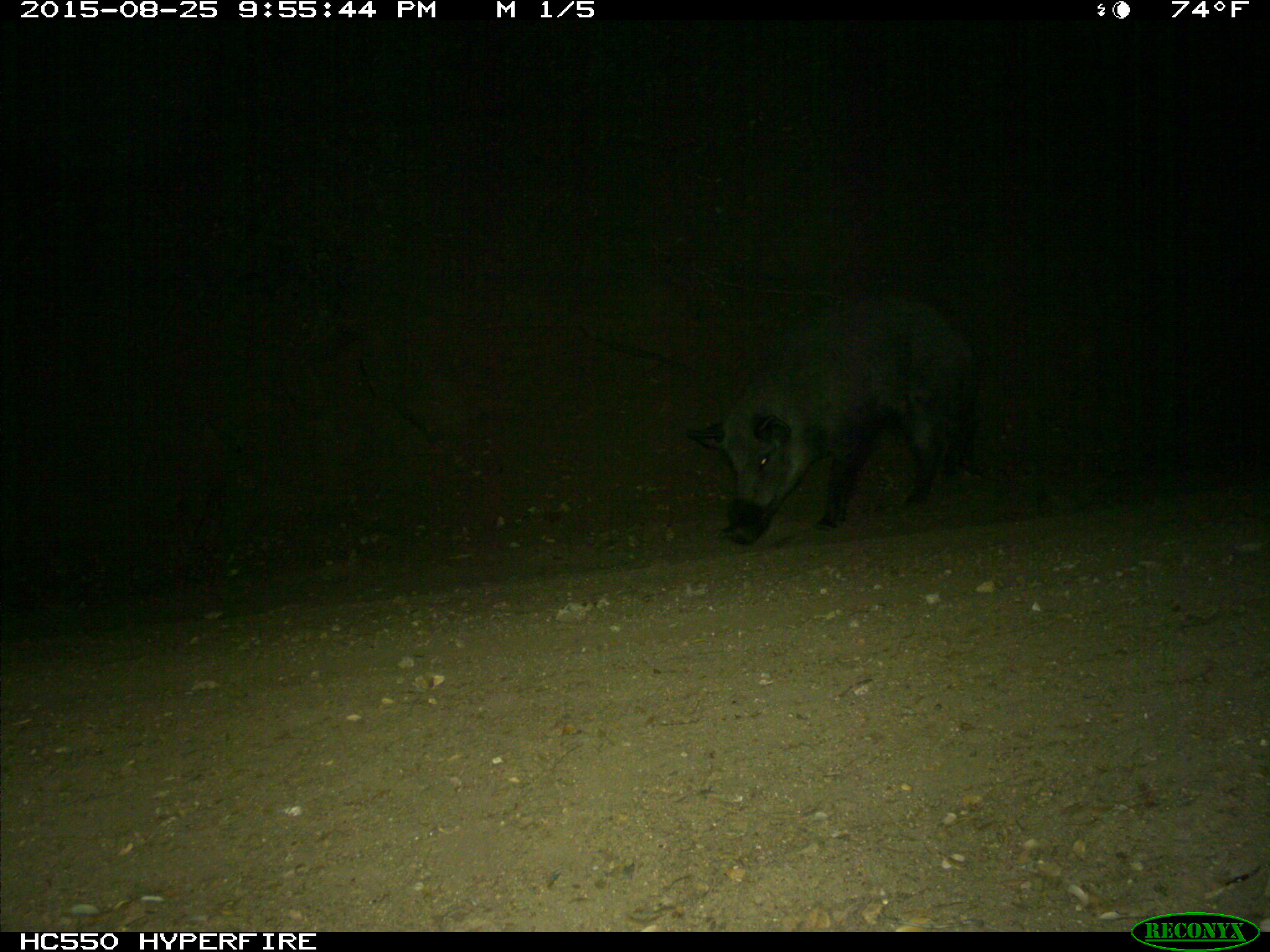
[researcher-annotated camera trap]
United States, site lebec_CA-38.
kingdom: Animalia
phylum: Chordata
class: Mammalia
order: Artiodactyla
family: Suidae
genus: Sus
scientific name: Sus scrofa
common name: wild boar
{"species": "Sus scrofa (wild boar)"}